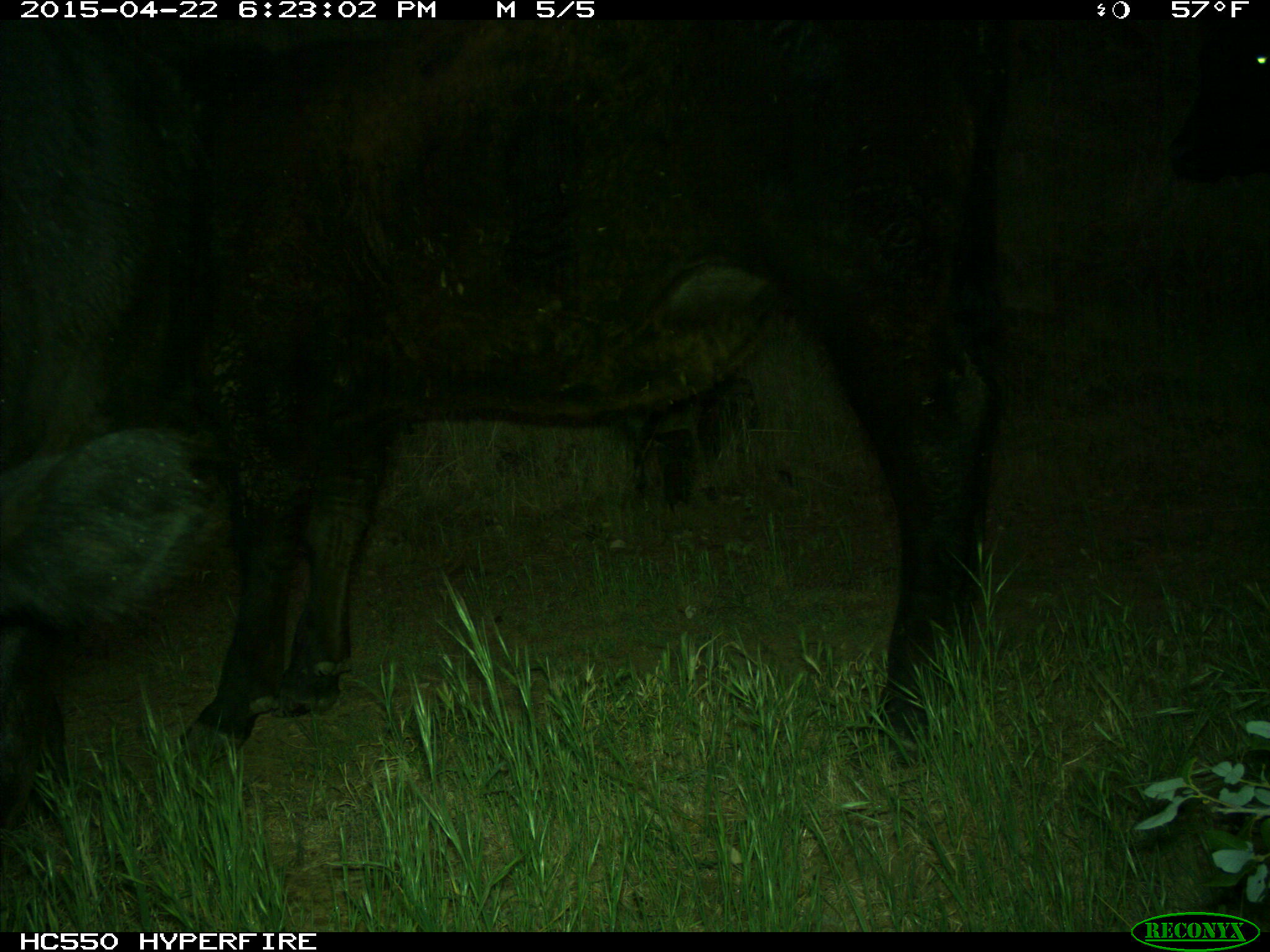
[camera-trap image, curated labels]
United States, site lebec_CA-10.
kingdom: Animalia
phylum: Chordata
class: Mammalia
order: Artiodactyla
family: Bovidae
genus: Bos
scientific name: Bos taurus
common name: domestic cow